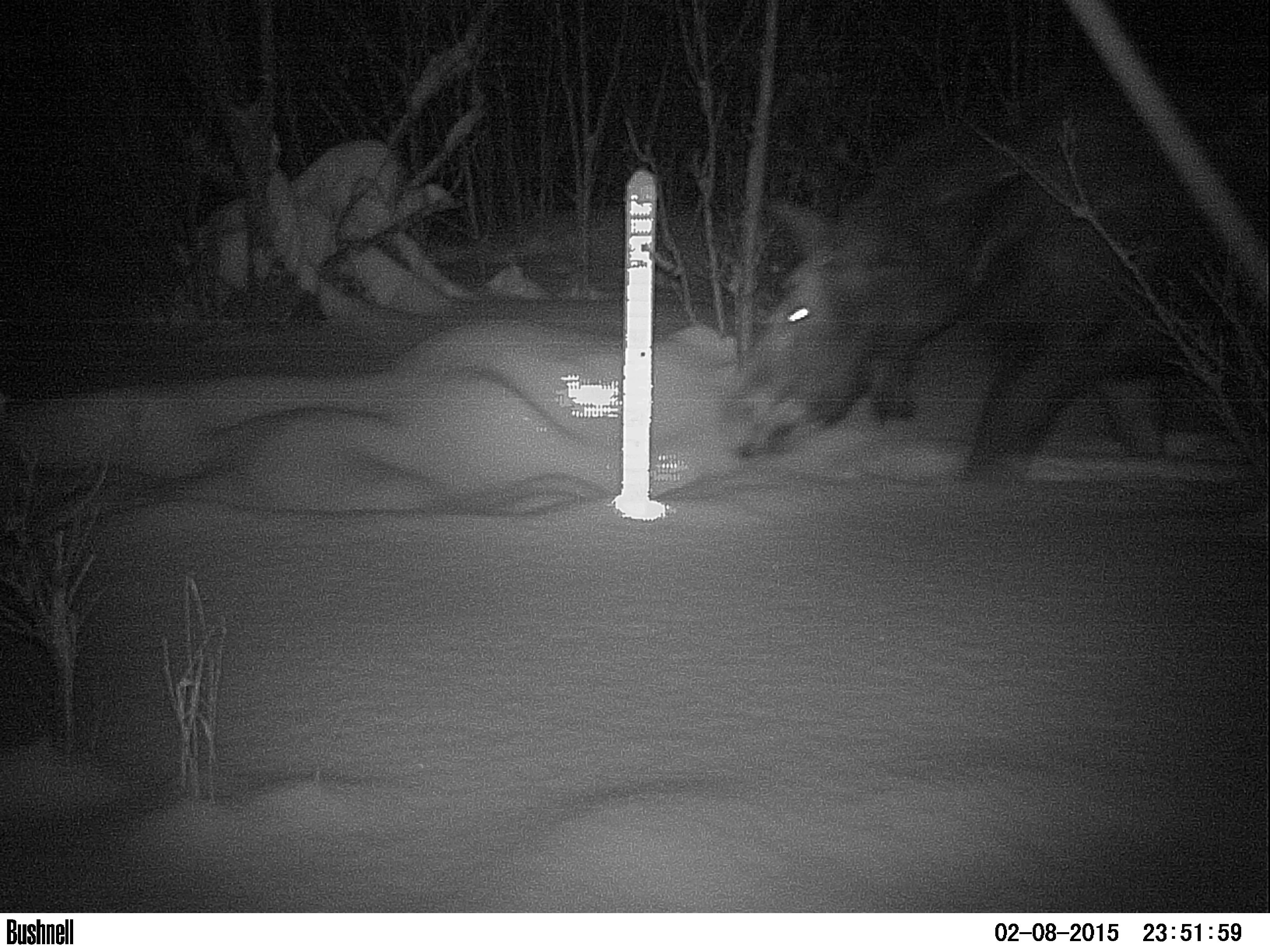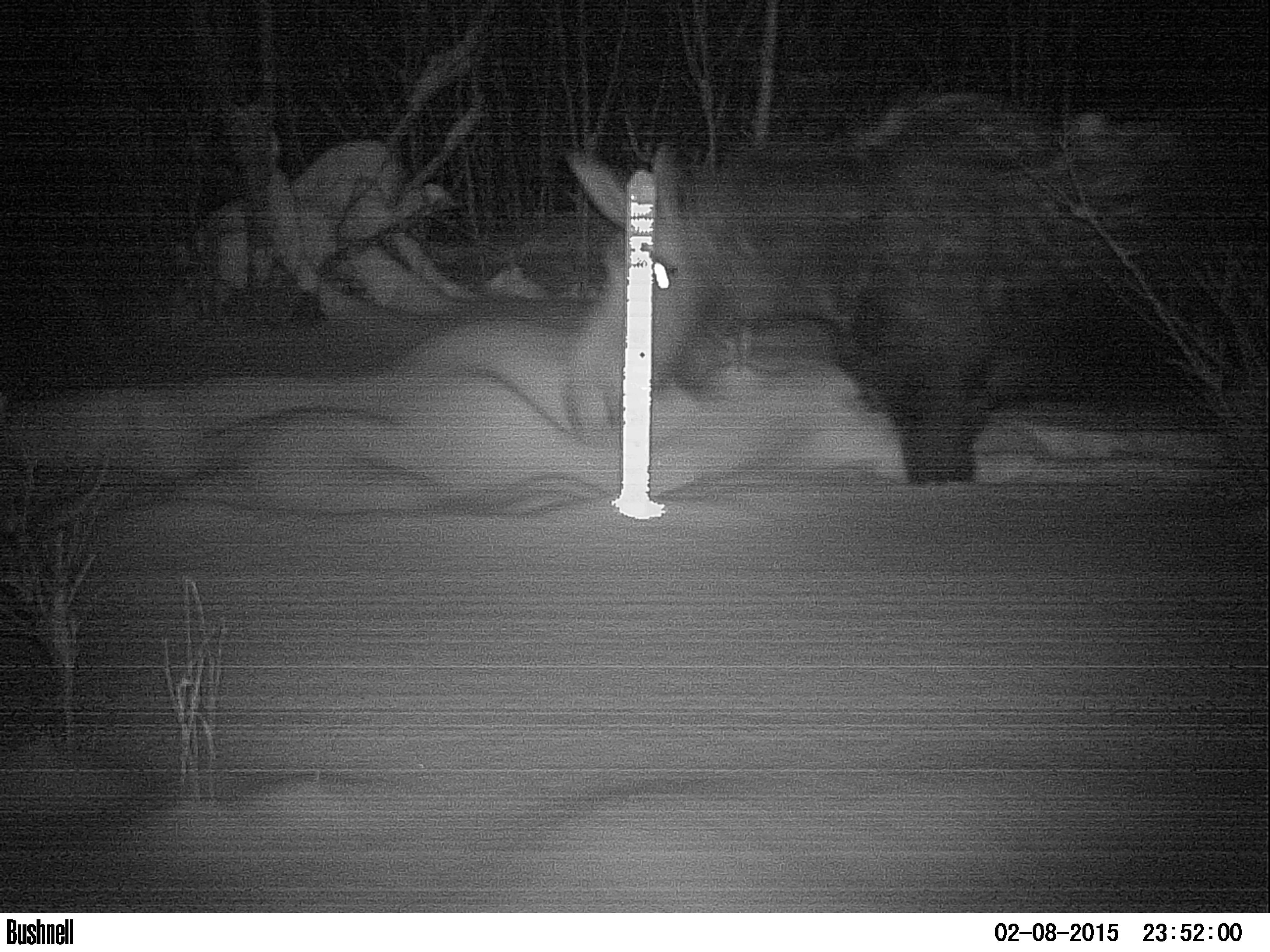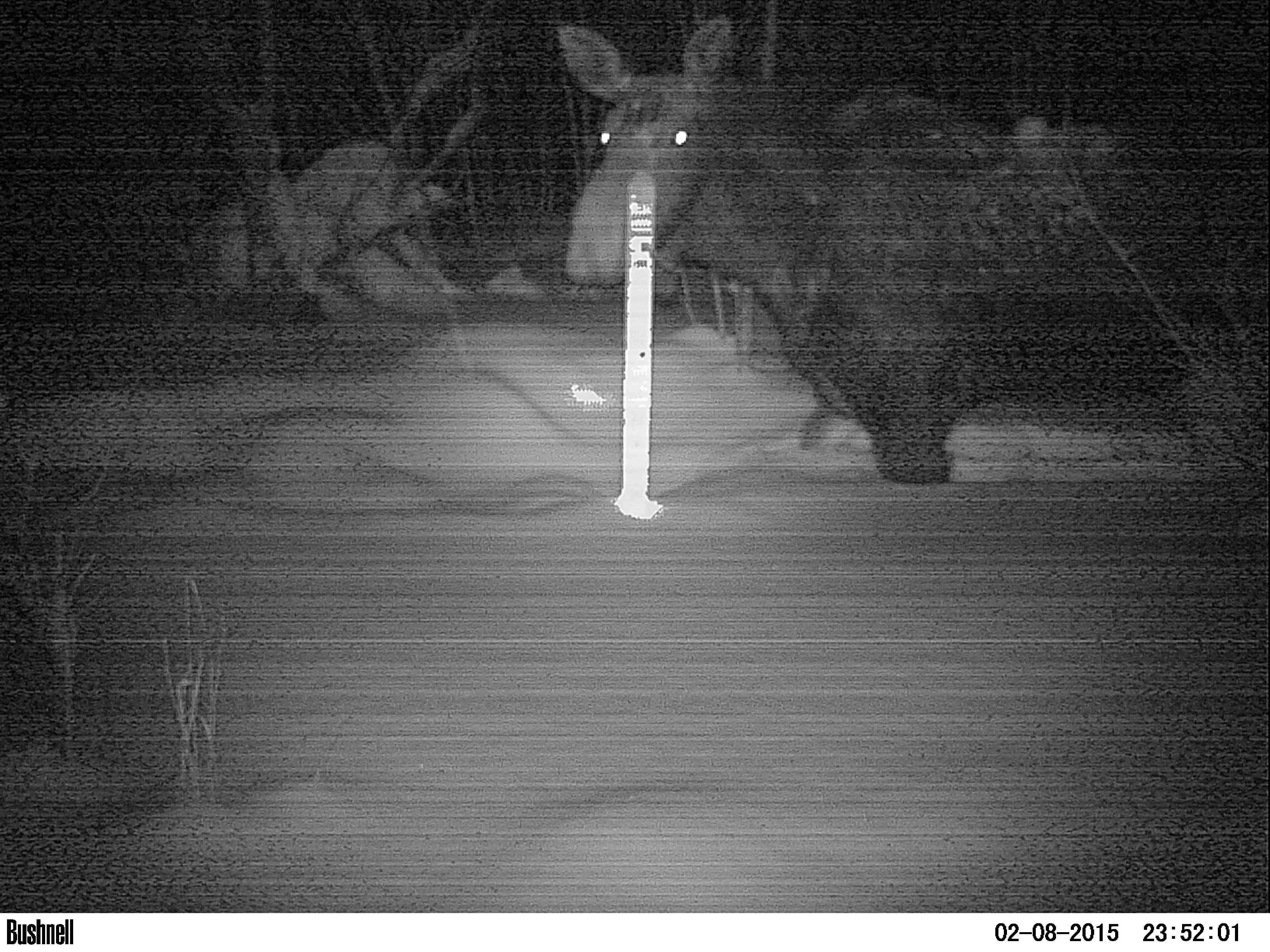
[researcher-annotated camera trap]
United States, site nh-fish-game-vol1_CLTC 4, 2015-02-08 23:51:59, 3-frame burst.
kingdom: Animalia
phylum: Chordata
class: Mammalia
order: Artiodactyla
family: Cervidae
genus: Alces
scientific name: Alces alces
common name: moose